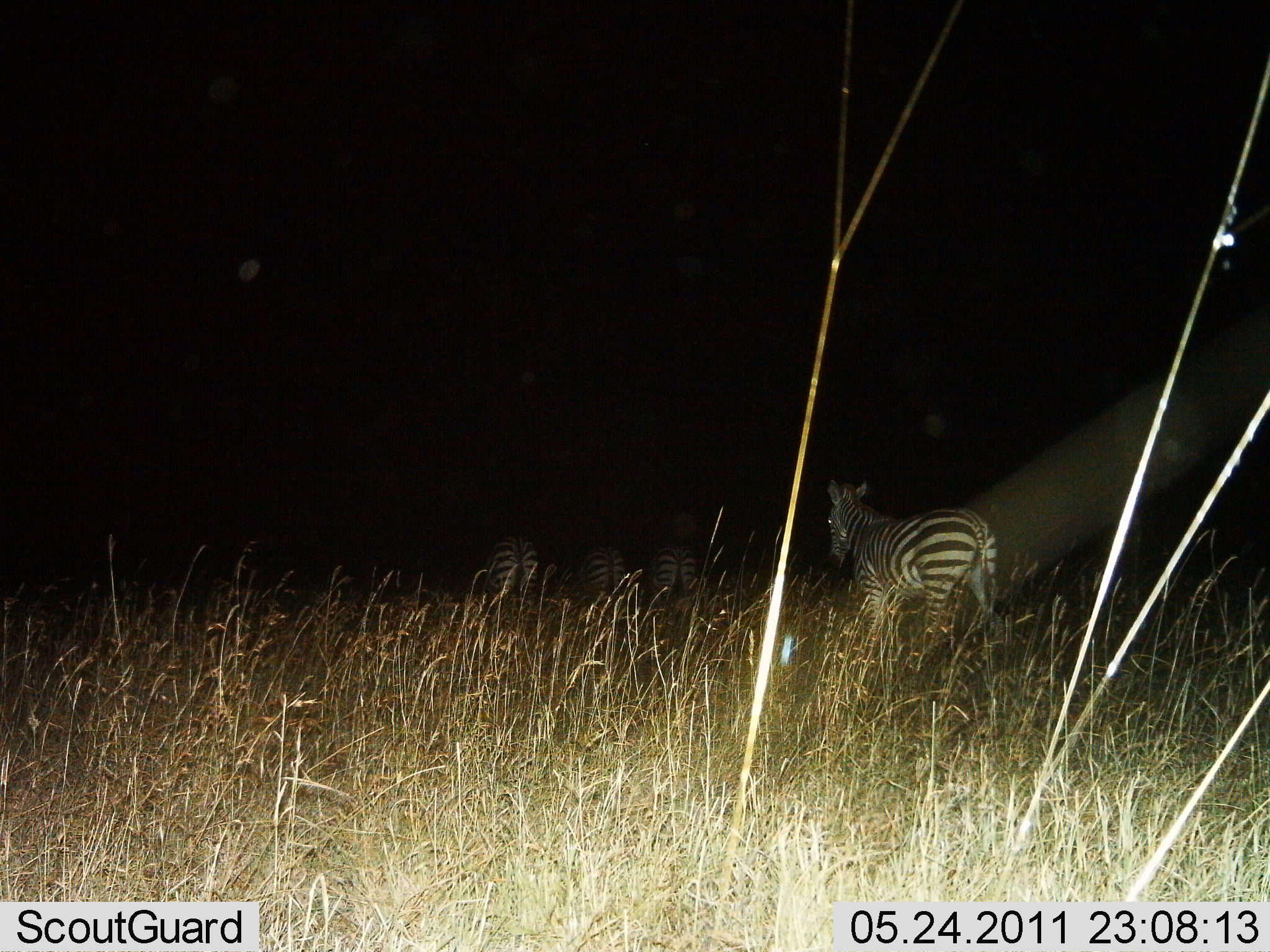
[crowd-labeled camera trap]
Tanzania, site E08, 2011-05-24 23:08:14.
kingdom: Animalia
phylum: Chordata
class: Mammalia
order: Perissodactyla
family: Equidae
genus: Equus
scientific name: Equus quagga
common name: plains zebra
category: zebra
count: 4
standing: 60%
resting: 0%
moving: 50%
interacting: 0%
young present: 0%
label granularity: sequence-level